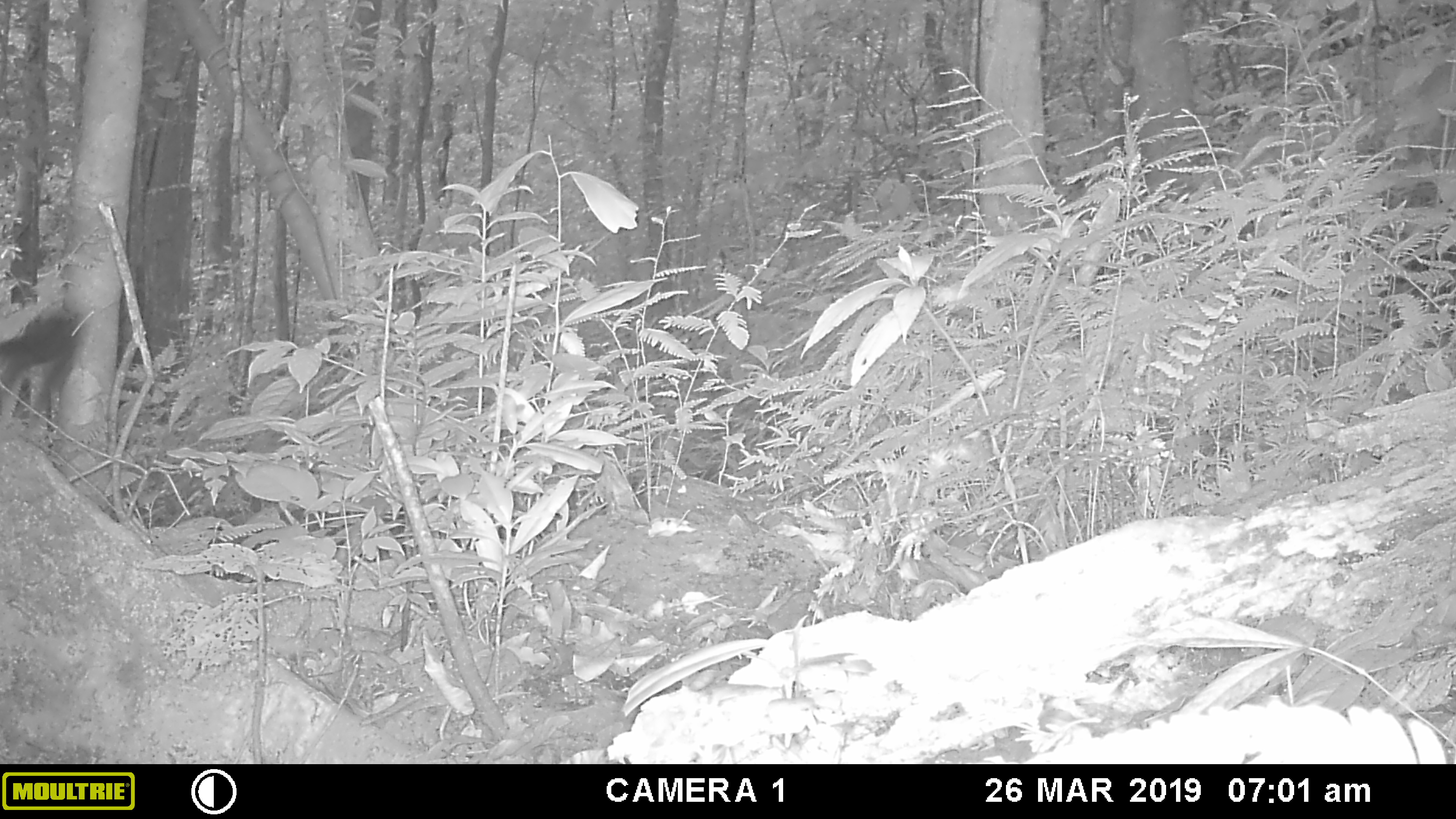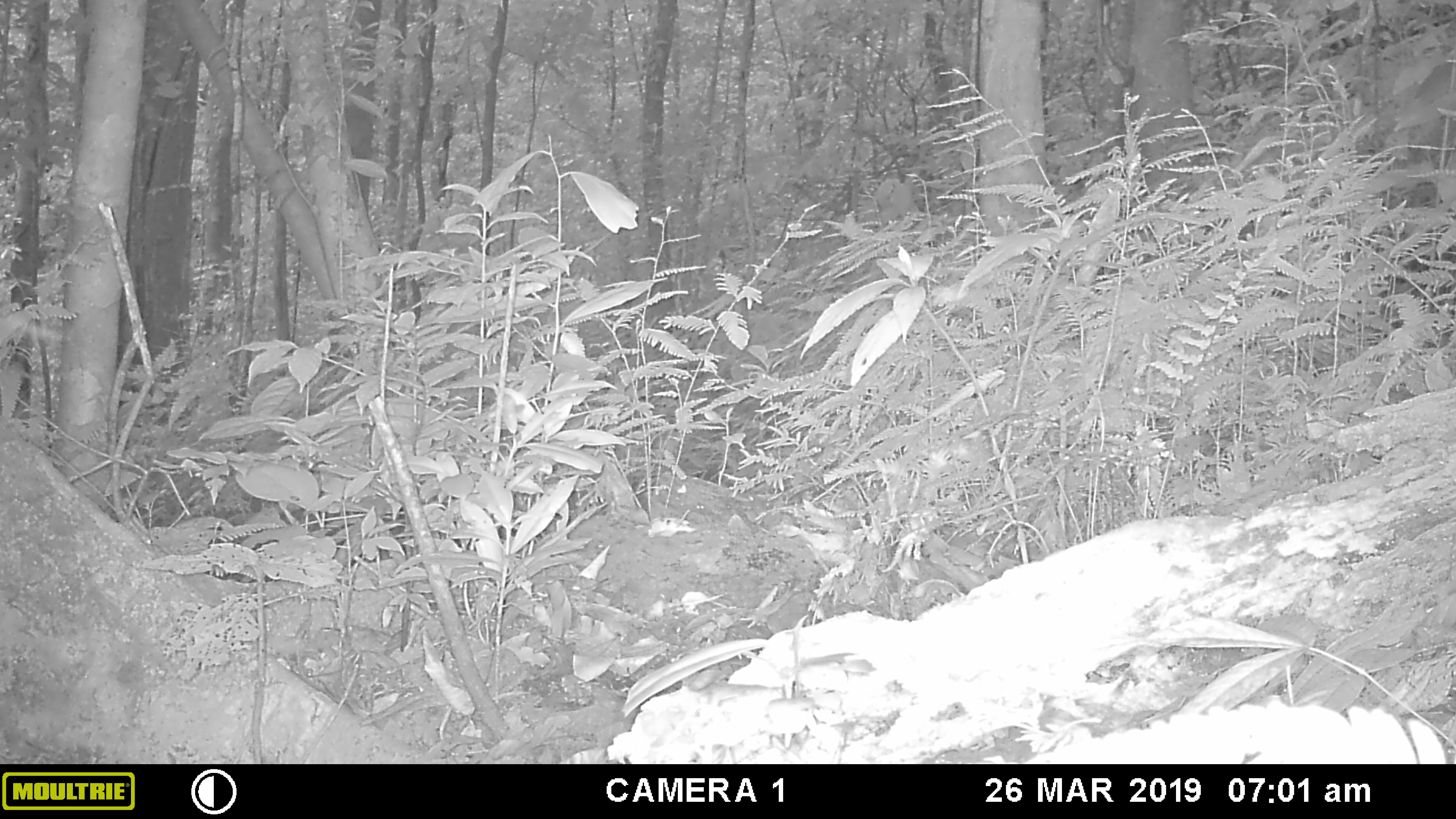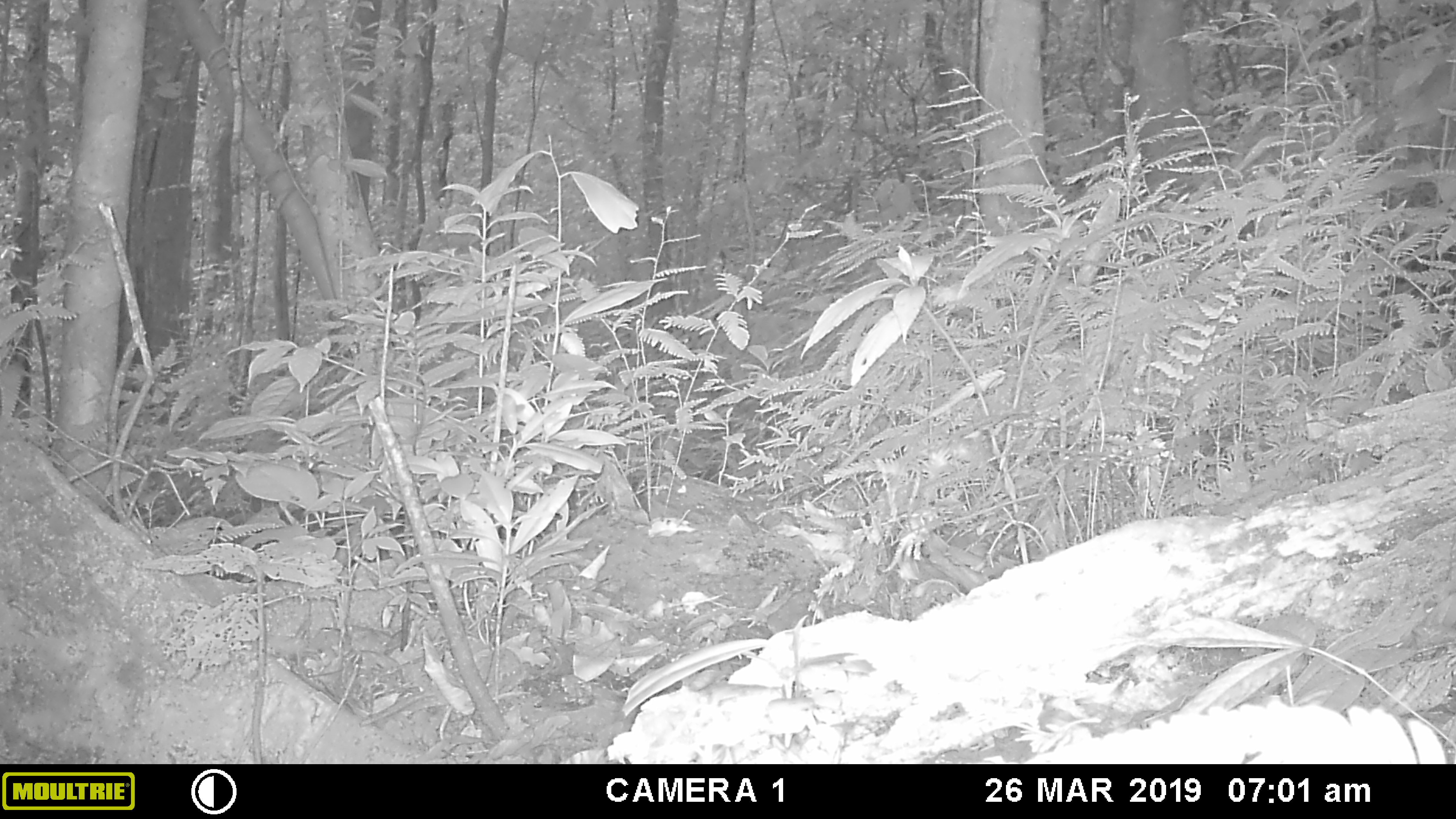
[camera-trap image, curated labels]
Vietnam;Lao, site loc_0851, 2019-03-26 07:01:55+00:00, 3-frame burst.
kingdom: Animalia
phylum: Chordata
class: Aves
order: Passeriformes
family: Muscicapidae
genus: Myophonus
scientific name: Myophonus caeruleus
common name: blue whistling thrush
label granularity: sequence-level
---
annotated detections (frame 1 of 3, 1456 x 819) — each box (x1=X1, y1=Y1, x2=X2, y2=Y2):
blue whistling thrush: (x1=0, y1=305, x2=84, y2=425)